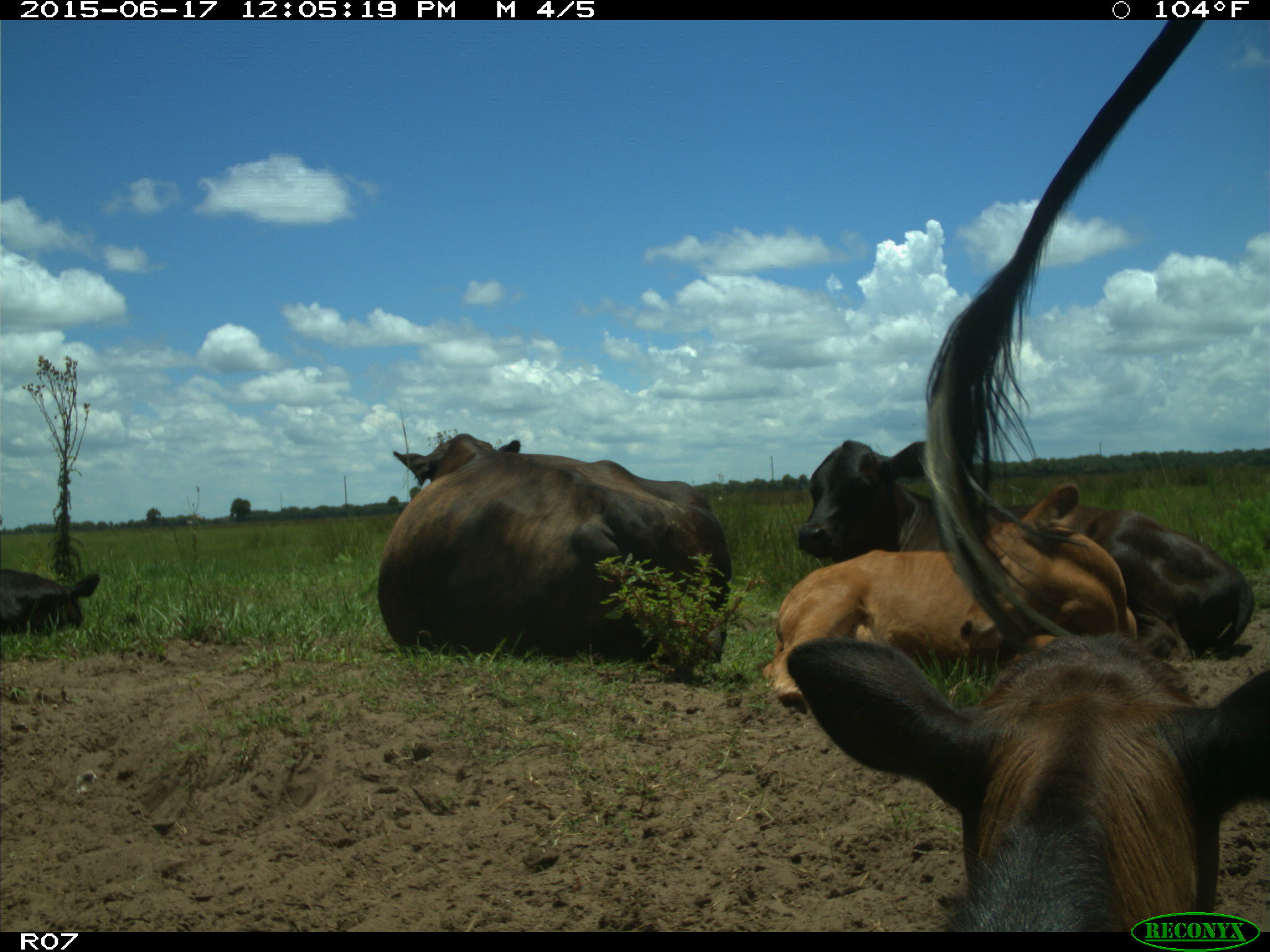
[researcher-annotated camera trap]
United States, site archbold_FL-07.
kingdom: Animalia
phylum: Chordata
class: Mammalia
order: Artiodactyla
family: Bovidae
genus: Bos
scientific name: Bos taurus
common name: domestic cow